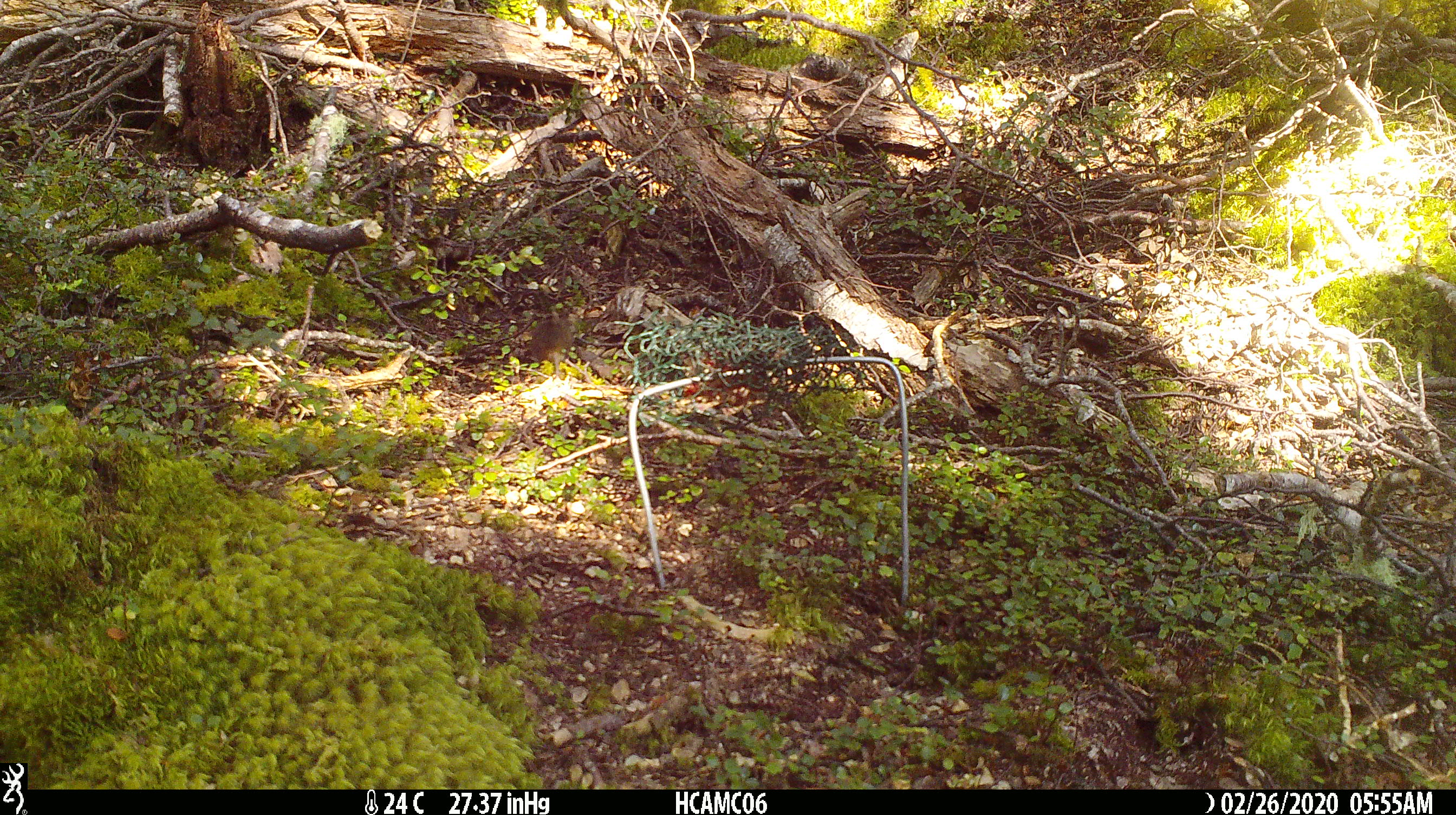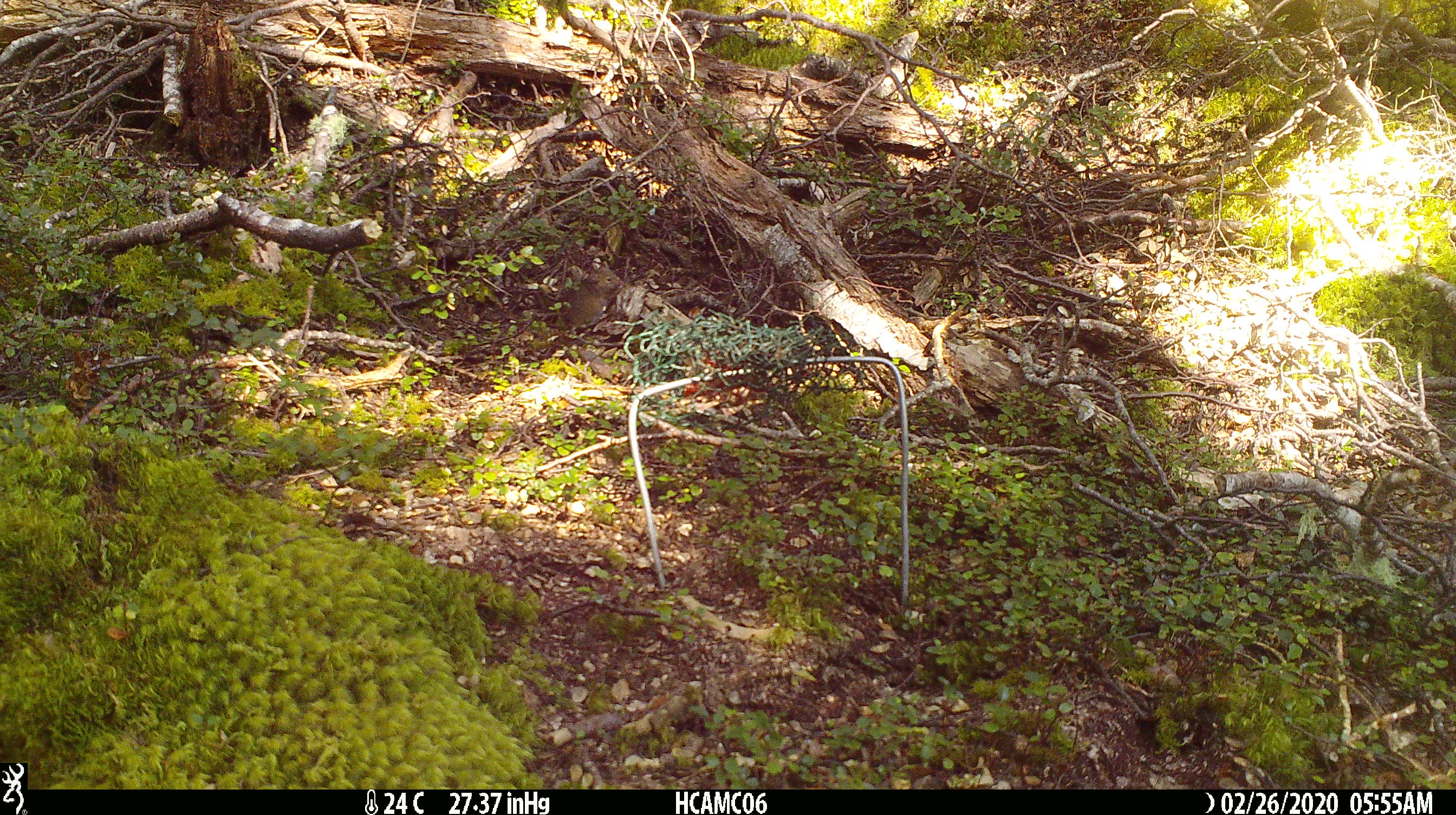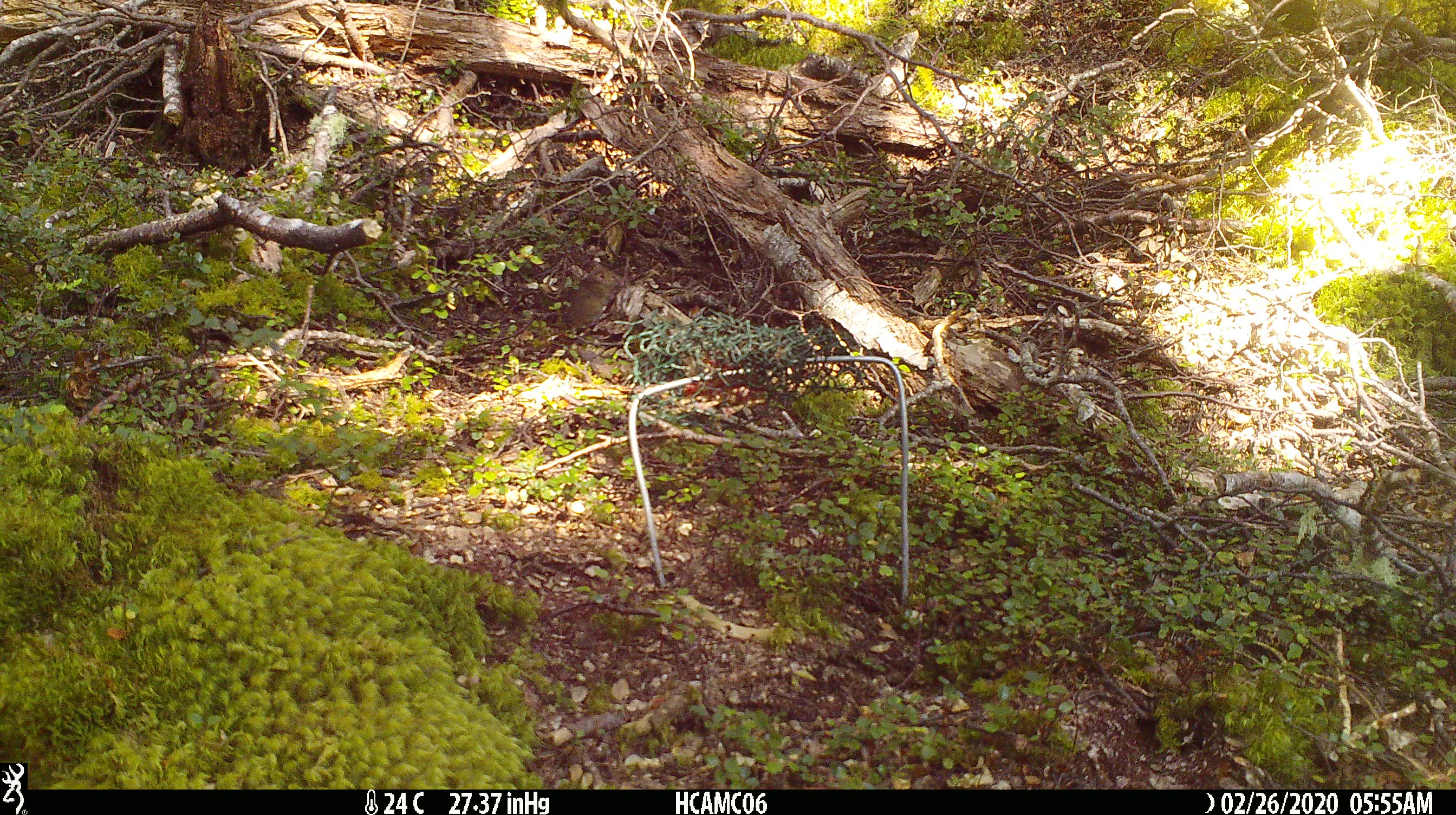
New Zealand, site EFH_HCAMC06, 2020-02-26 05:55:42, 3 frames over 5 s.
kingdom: Animalia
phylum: Chordata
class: Mammalia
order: Rodentia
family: Muridae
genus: Mus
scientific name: Mus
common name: mouse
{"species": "mouse (Mus)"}